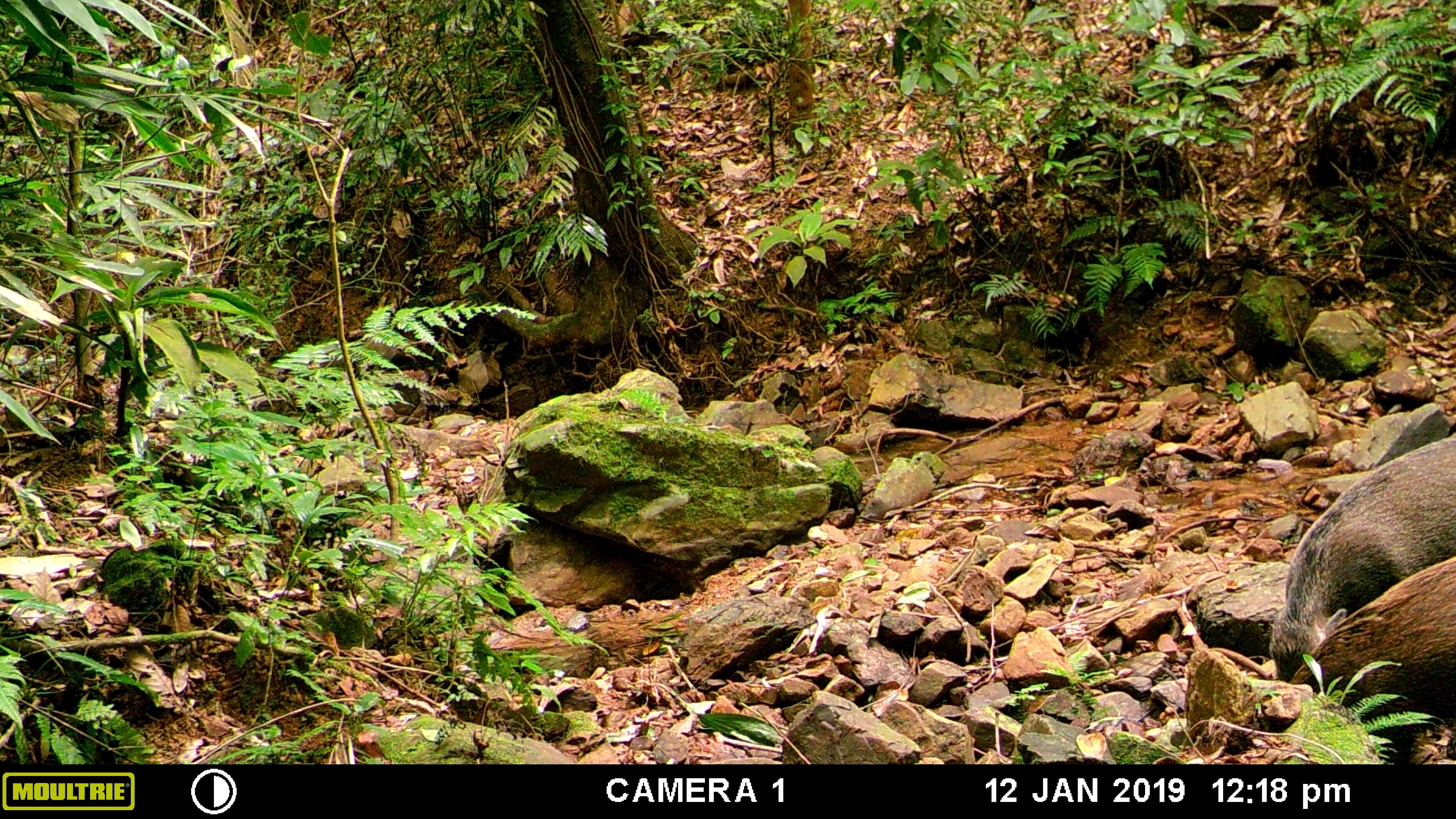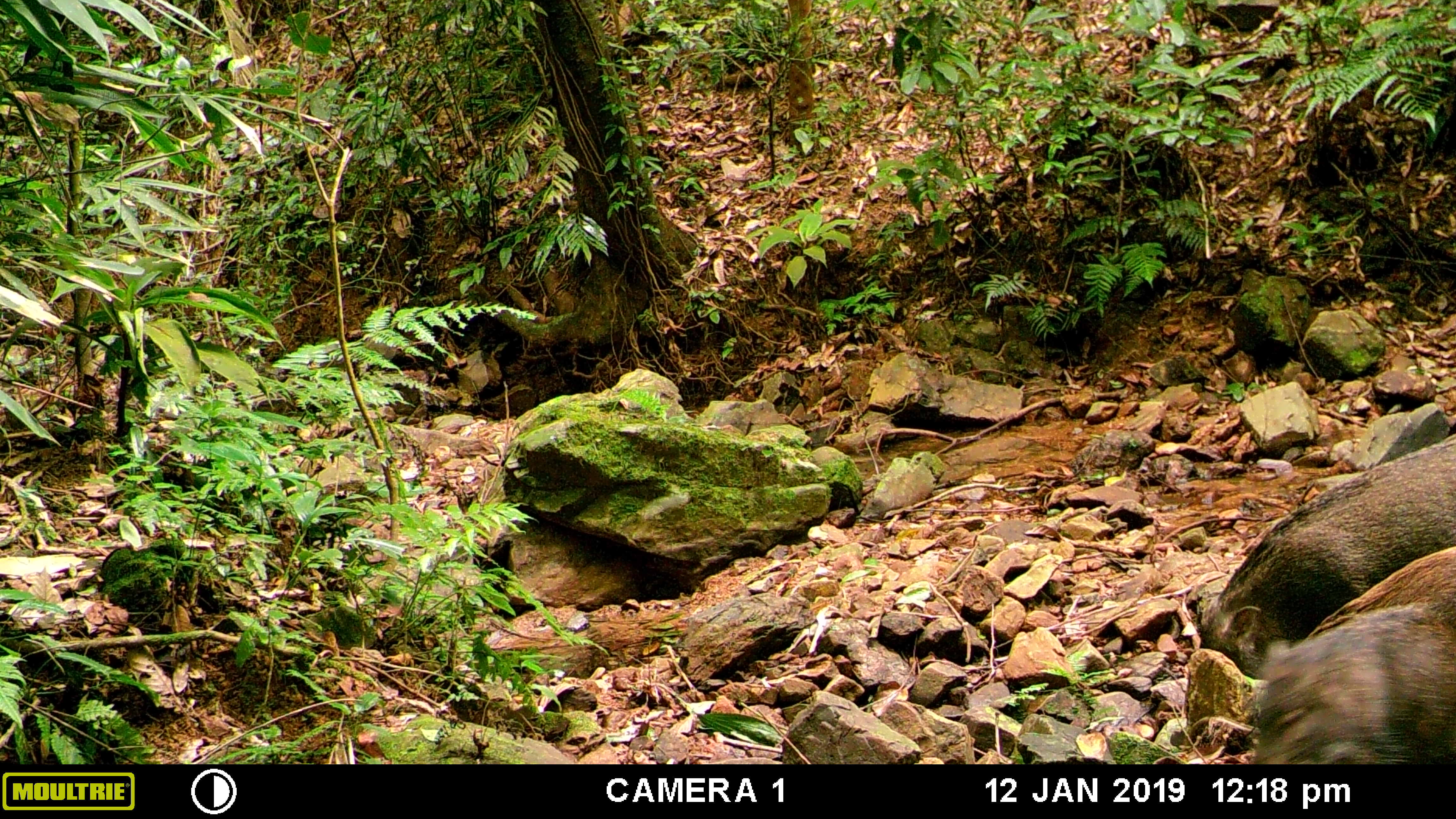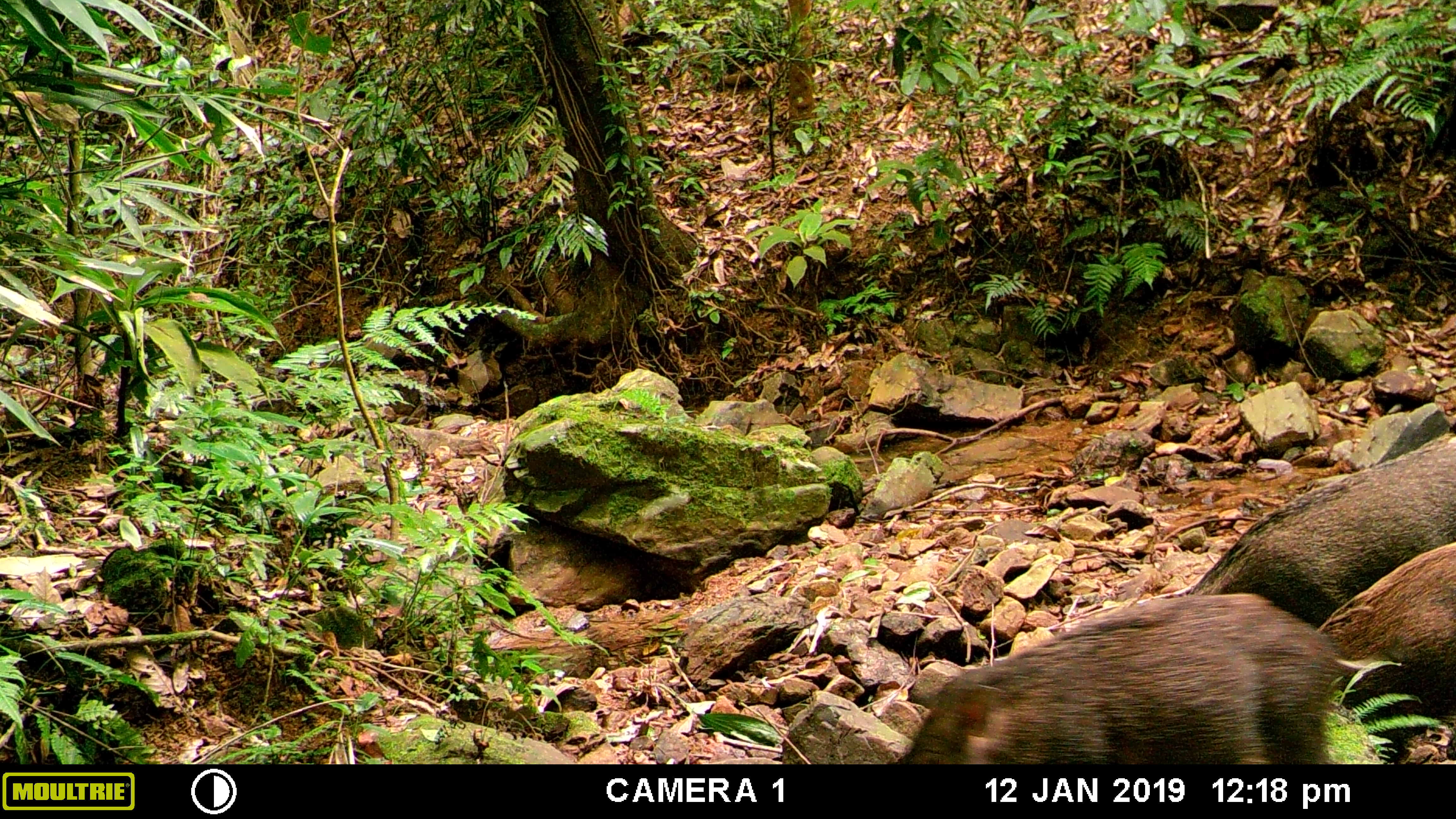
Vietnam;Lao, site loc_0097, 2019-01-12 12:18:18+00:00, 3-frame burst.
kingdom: Animalia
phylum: Chordata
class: Mammalia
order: Artiodactyla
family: Suidae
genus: Sus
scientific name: Sus scrofa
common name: eurasian wild pig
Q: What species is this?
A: Eurasian wild pig (Sus scrofa).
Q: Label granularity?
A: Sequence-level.